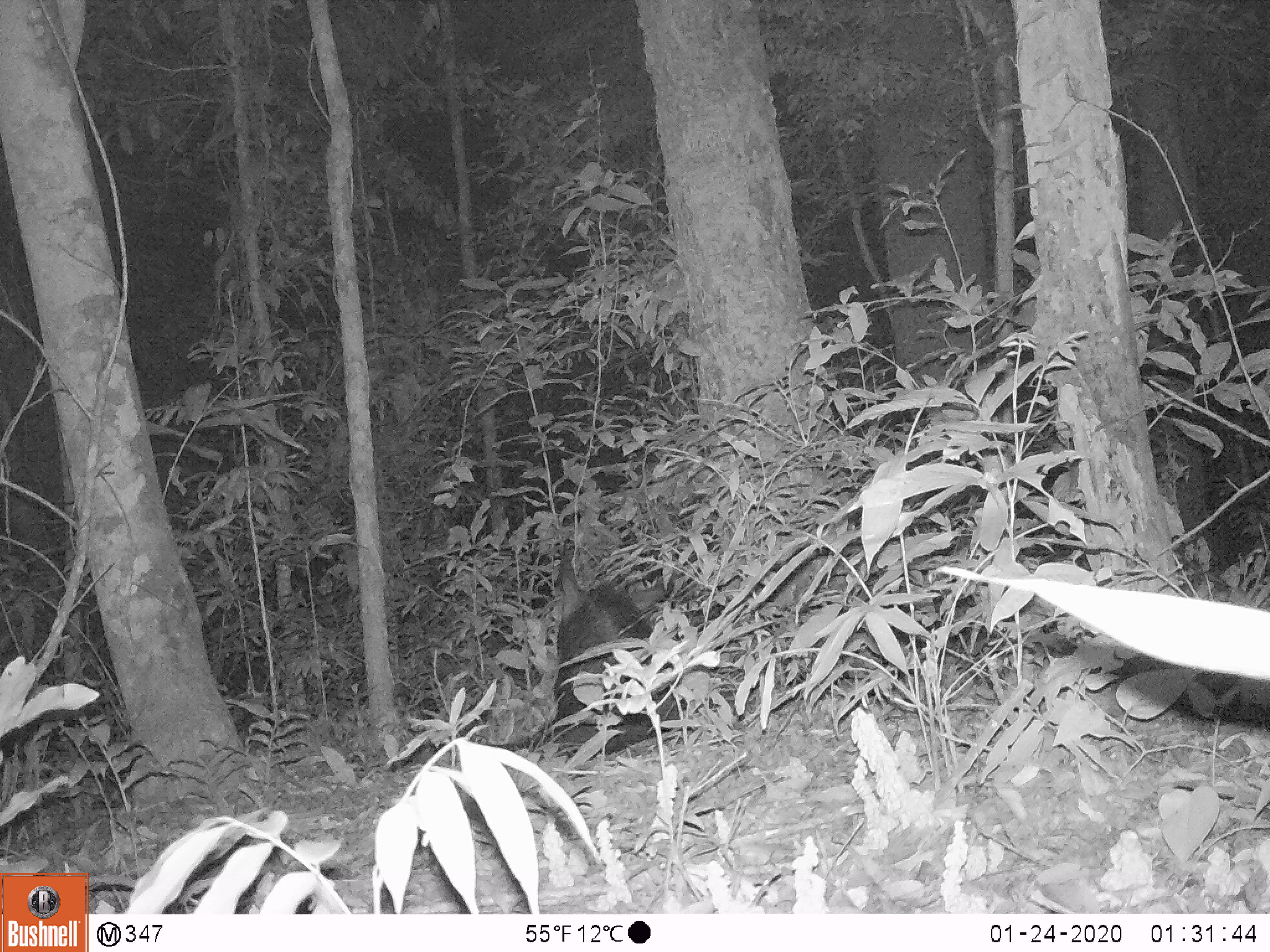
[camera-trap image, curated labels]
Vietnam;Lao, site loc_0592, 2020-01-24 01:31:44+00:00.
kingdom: Animalia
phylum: Chordata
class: Mammalia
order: Artiodactyla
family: Bovidae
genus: Capricornis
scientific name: Capricornis sumatraensis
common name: chinese serow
Chinese serow (Capricornis sumatraensis). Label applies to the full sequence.